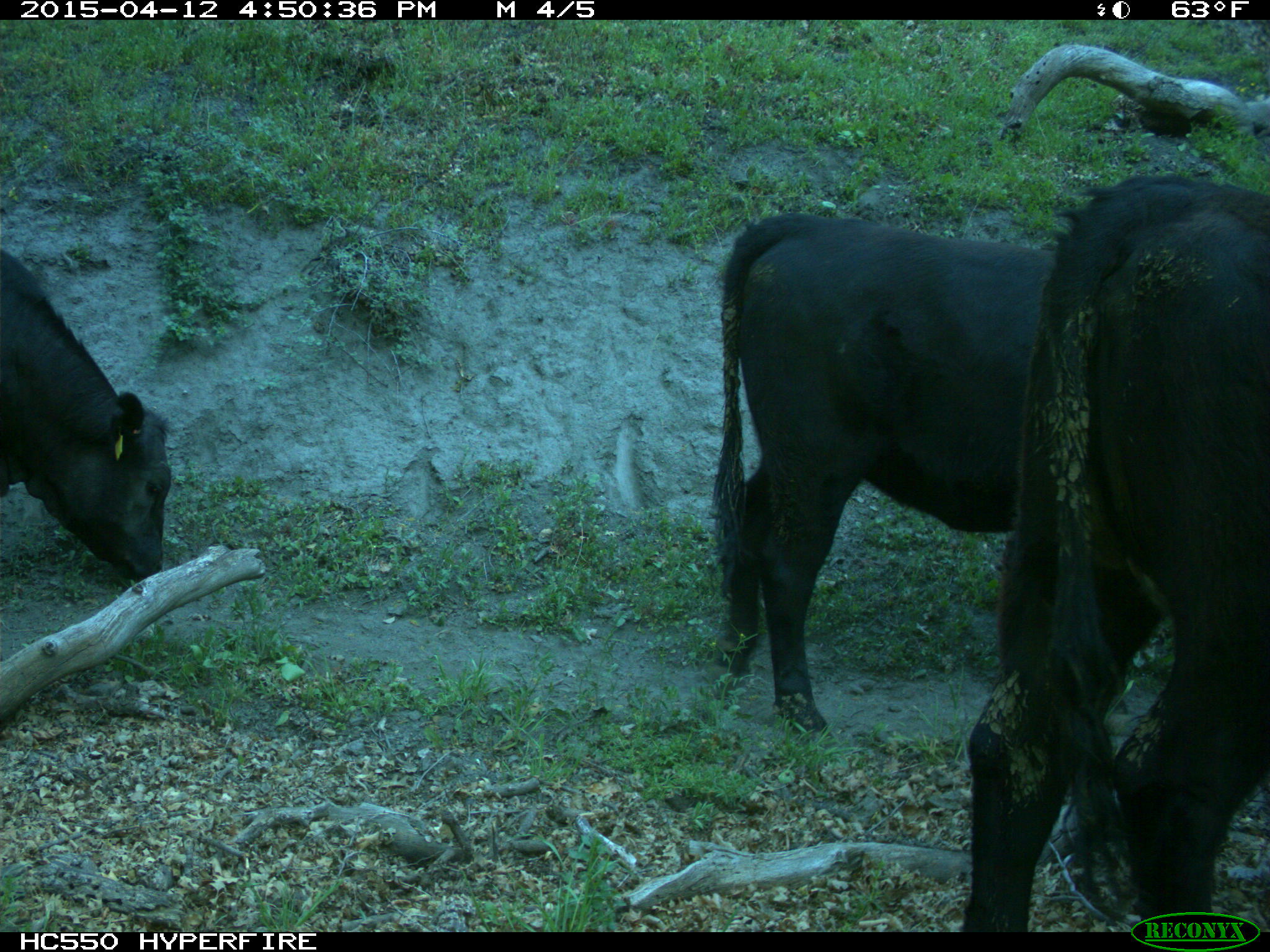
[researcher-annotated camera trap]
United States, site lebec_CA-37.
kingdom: Animalia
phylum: Chordata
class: Mammalia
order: Artiodactyla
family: Bovidae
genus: Bos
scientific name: Bos taurus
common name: domestic cow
Bos taurus (domestic cow).